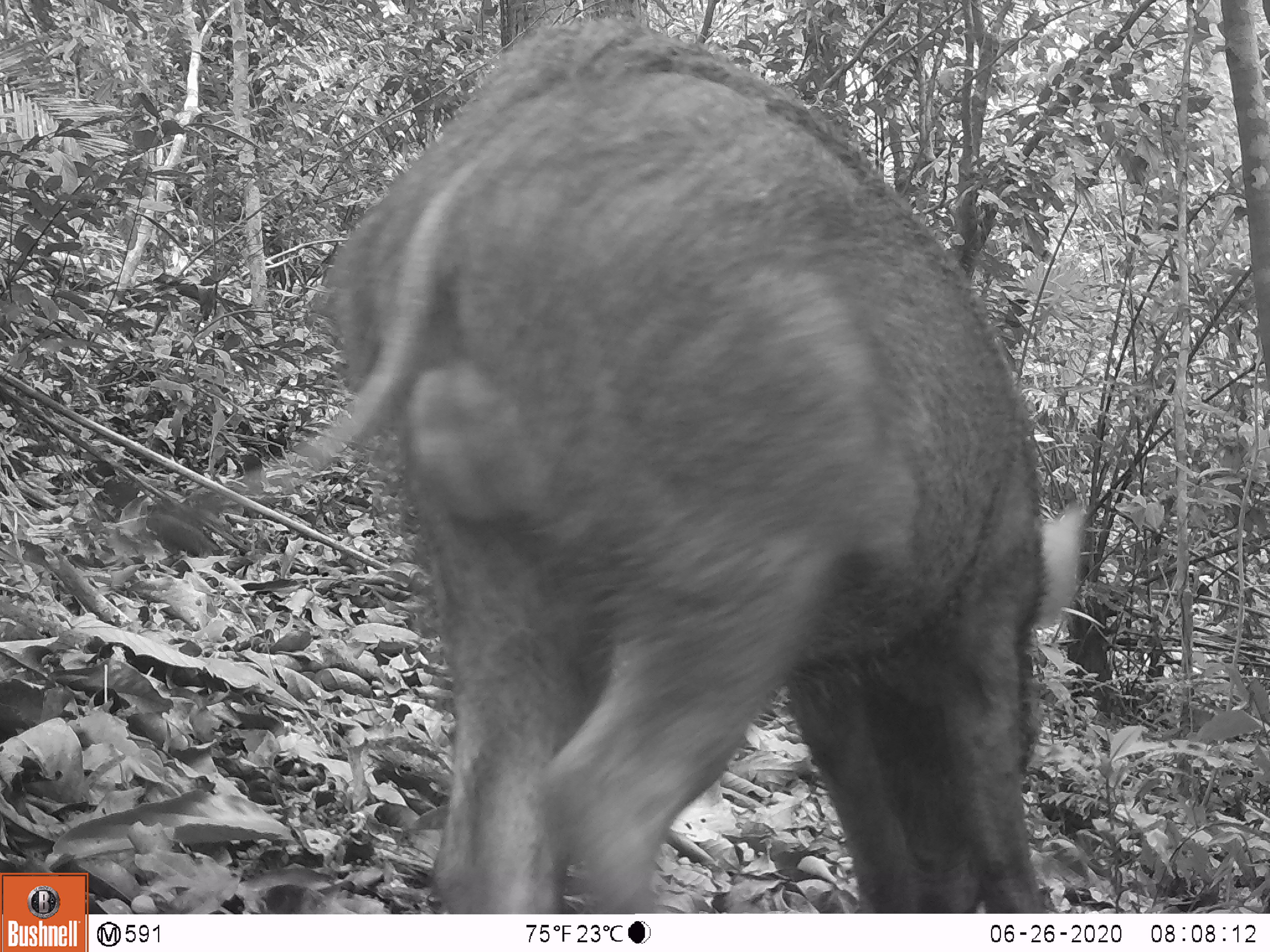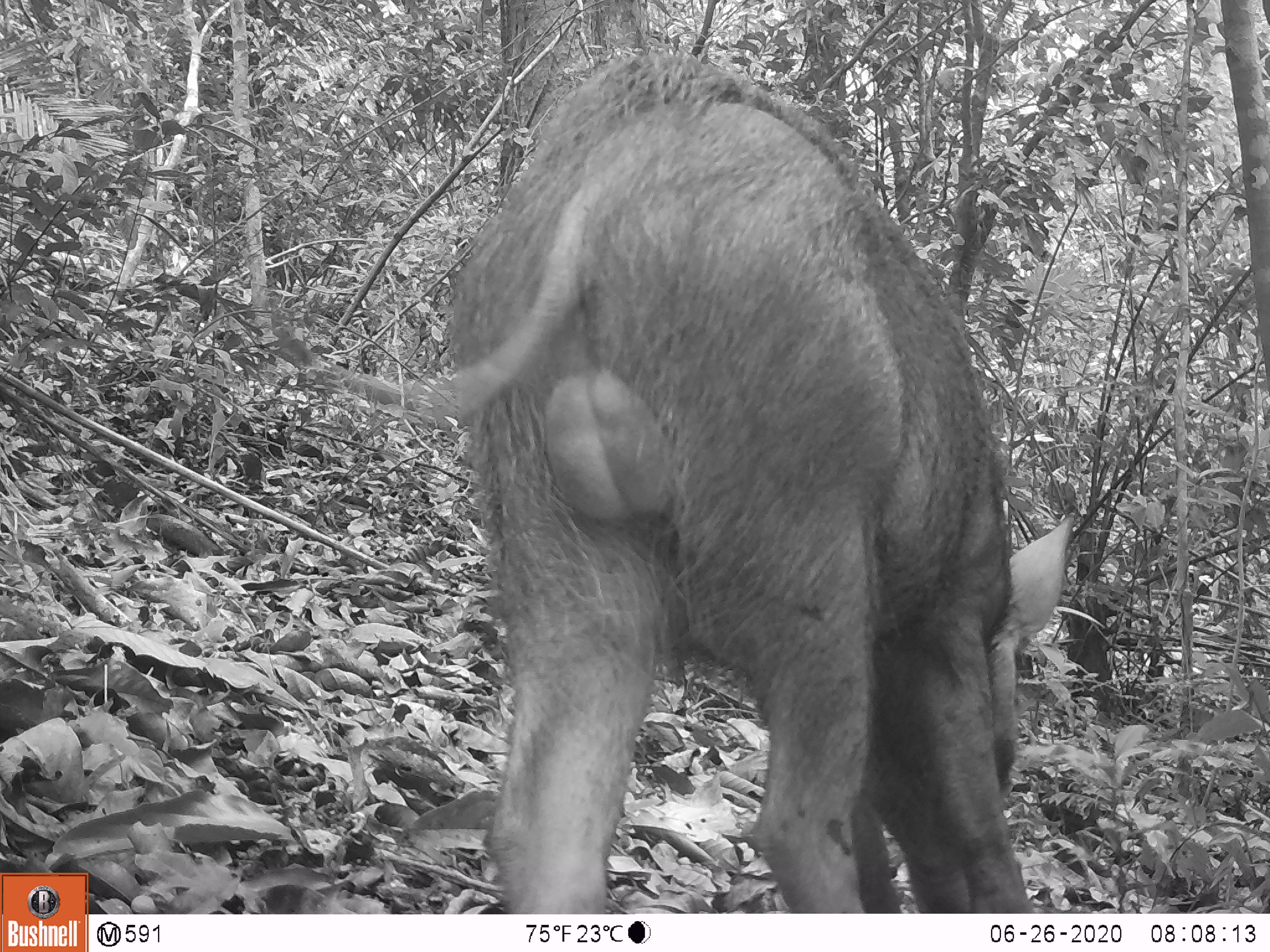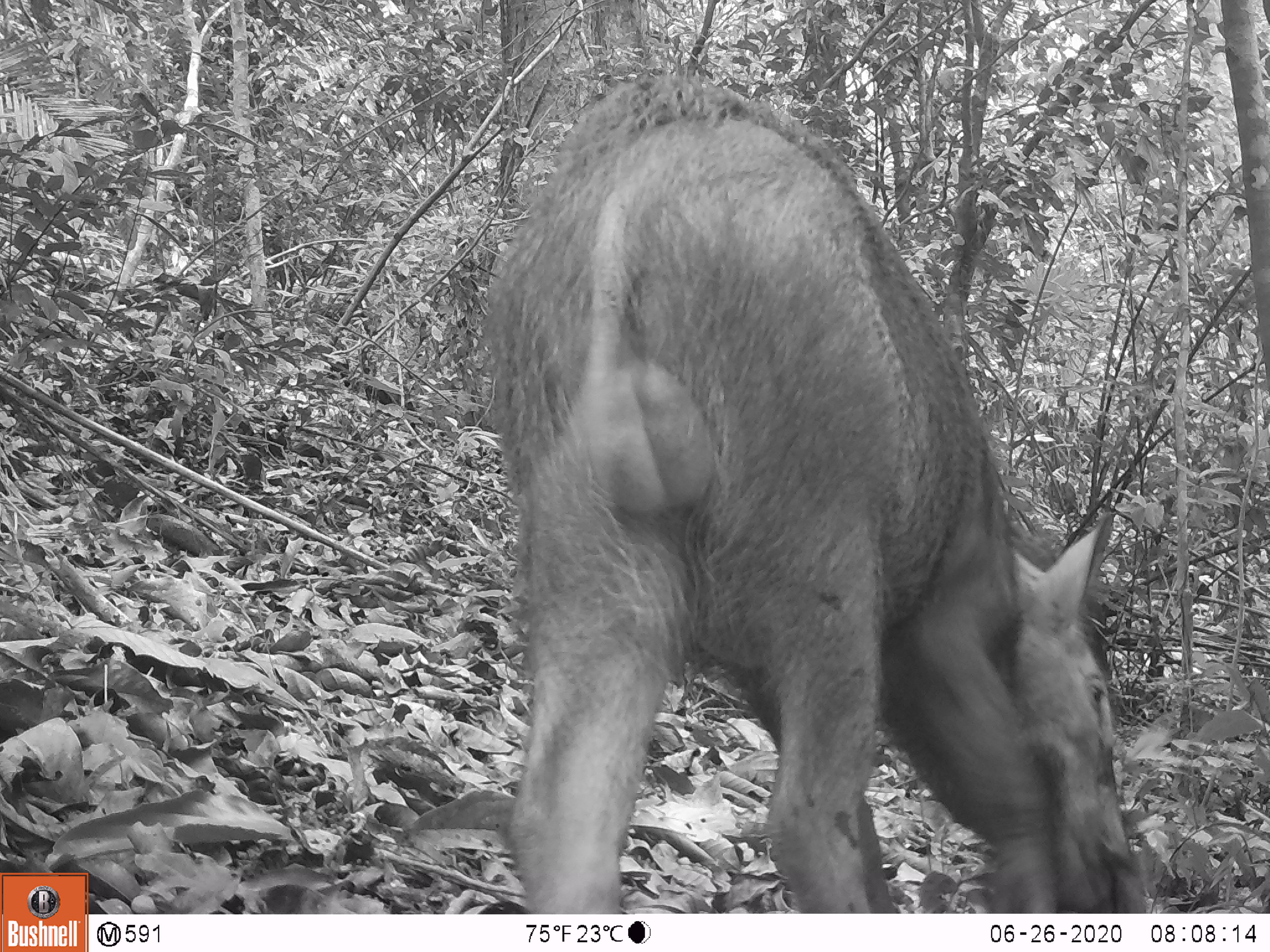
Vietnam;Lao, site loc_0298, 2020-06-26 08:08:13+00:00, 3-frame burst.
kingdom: Animalia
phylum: Chordata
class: Mammalia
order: Artiodactyla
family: Suidae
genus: Sus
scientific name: Sus scrofa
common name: eurasian wild pig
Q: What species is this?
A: Eurasian wild pig (Sus scrofa).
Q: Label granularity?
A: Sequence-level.